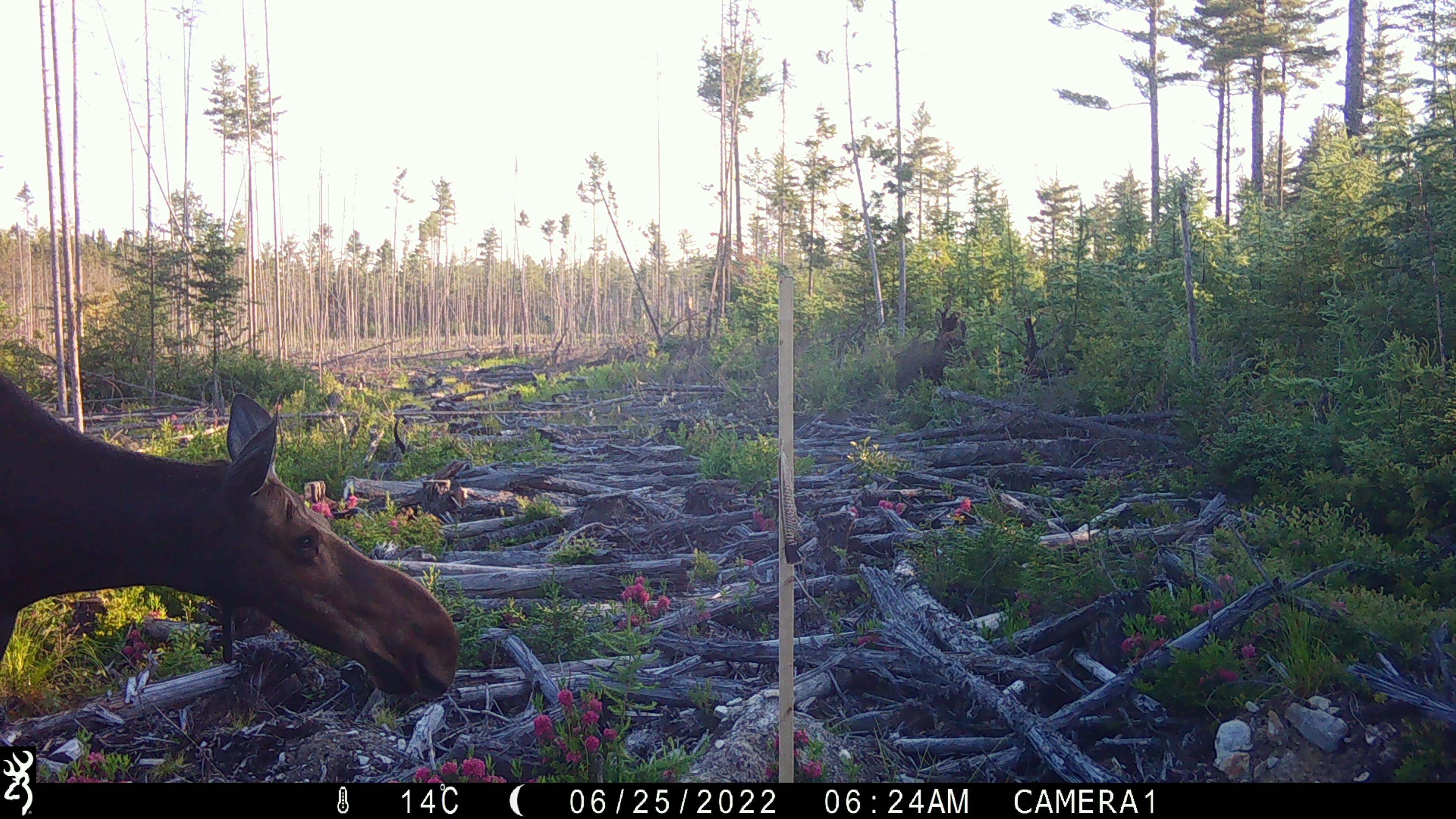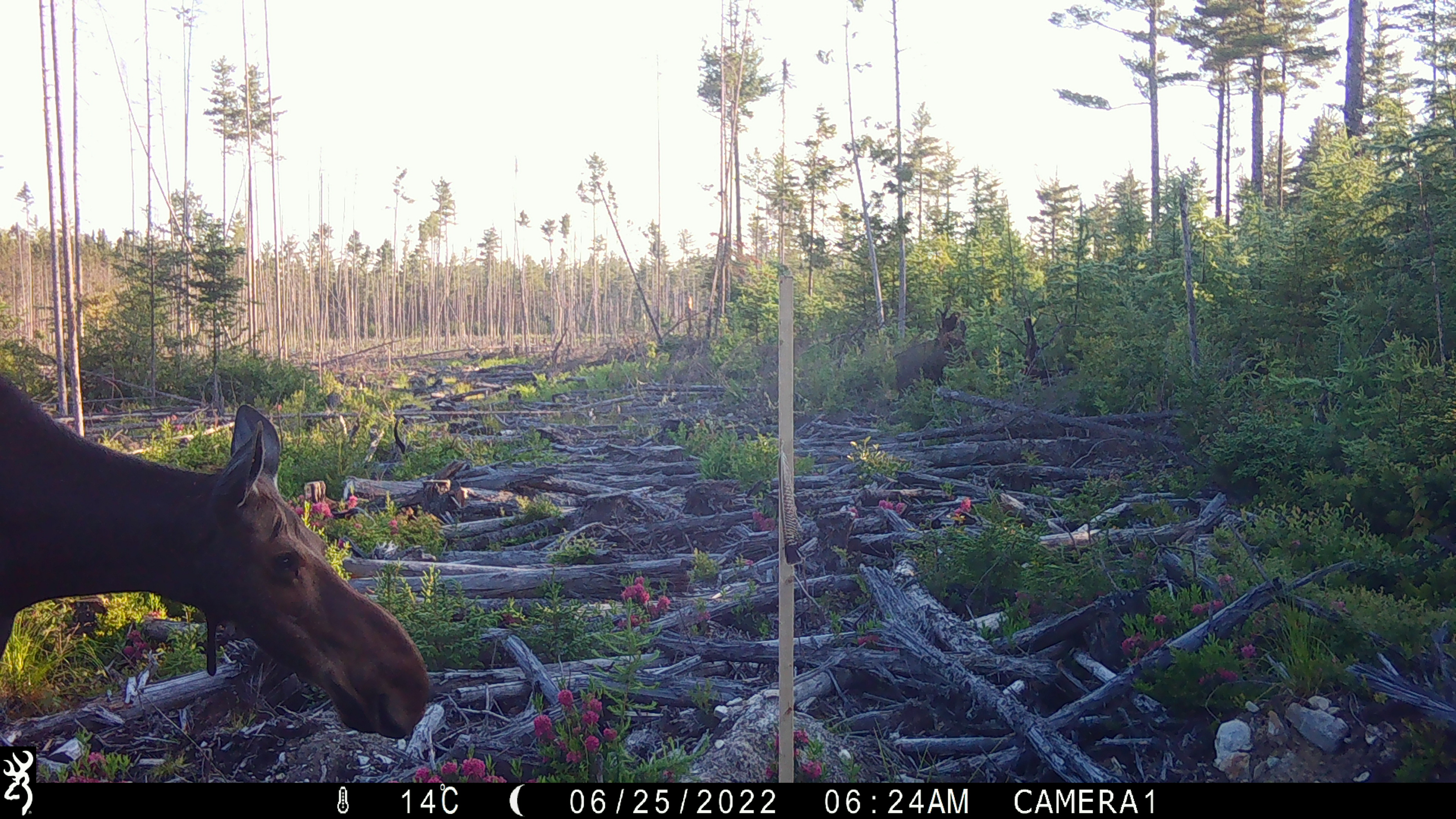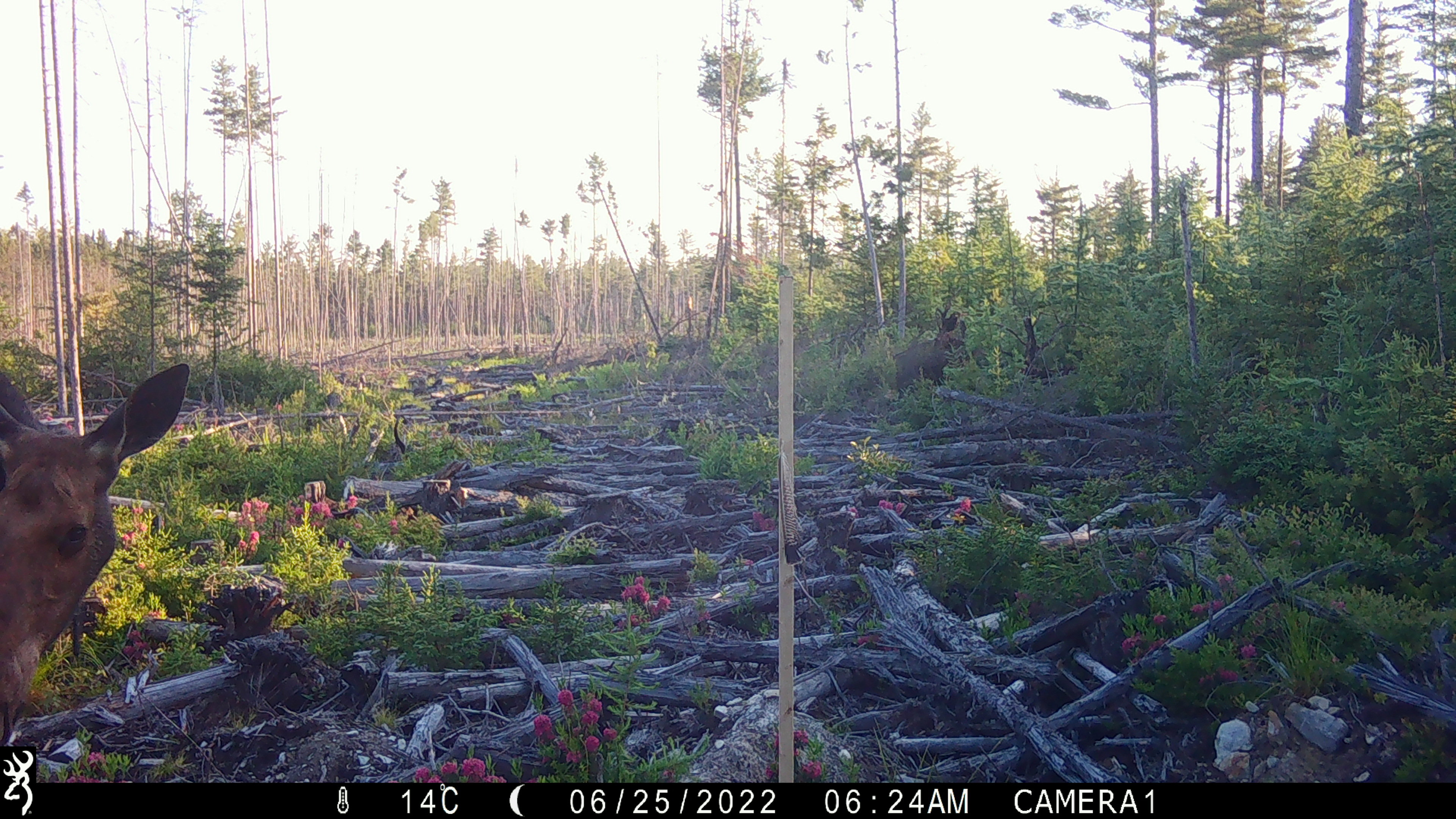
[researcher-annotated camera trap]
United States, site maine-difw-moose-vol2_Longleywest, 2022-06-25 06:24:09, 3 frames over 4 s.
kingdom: Animalia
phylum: Chordata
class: Mammalia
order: Artiodactyla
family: Cervidae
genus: Alces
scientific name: Alces alces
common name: moose